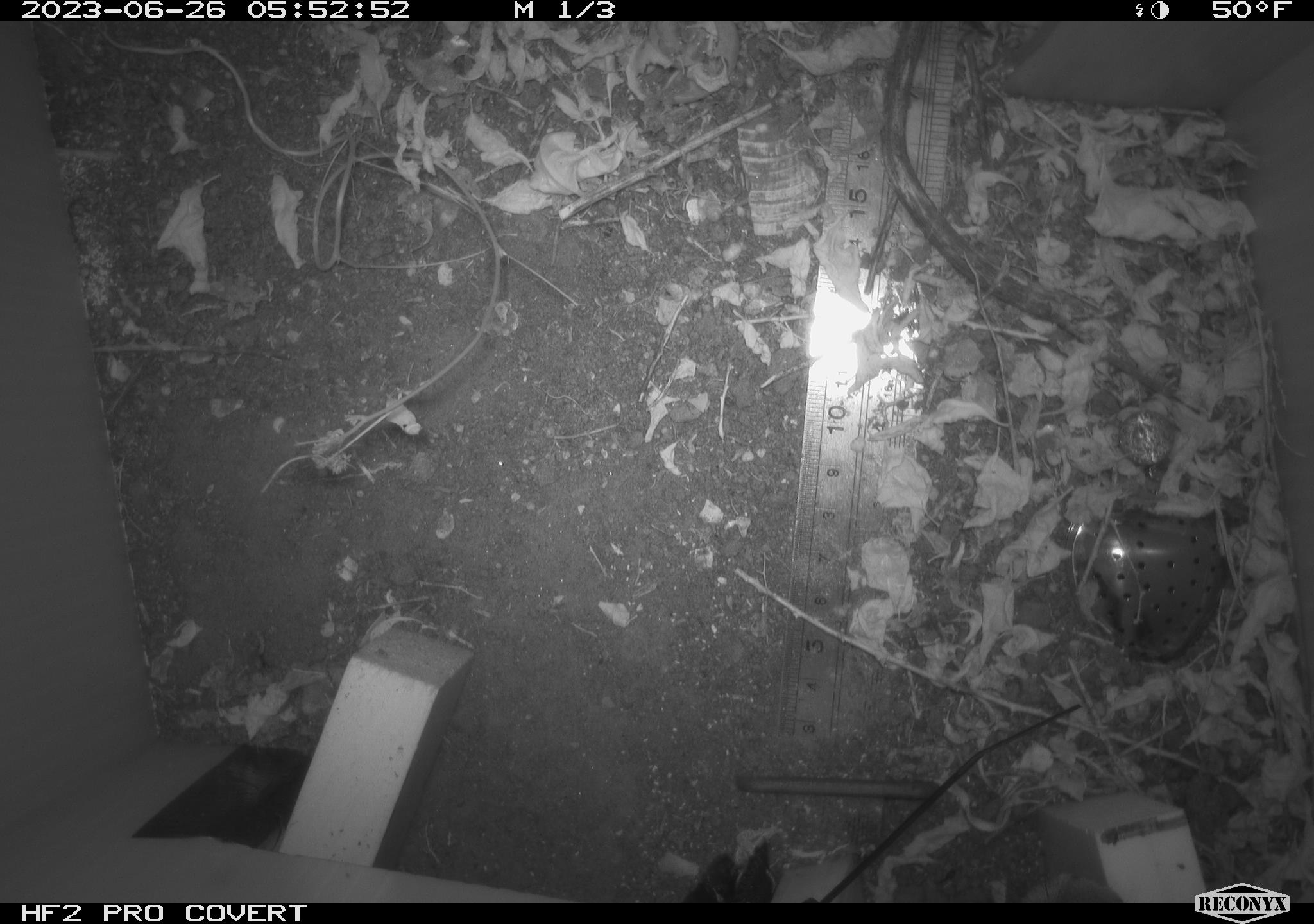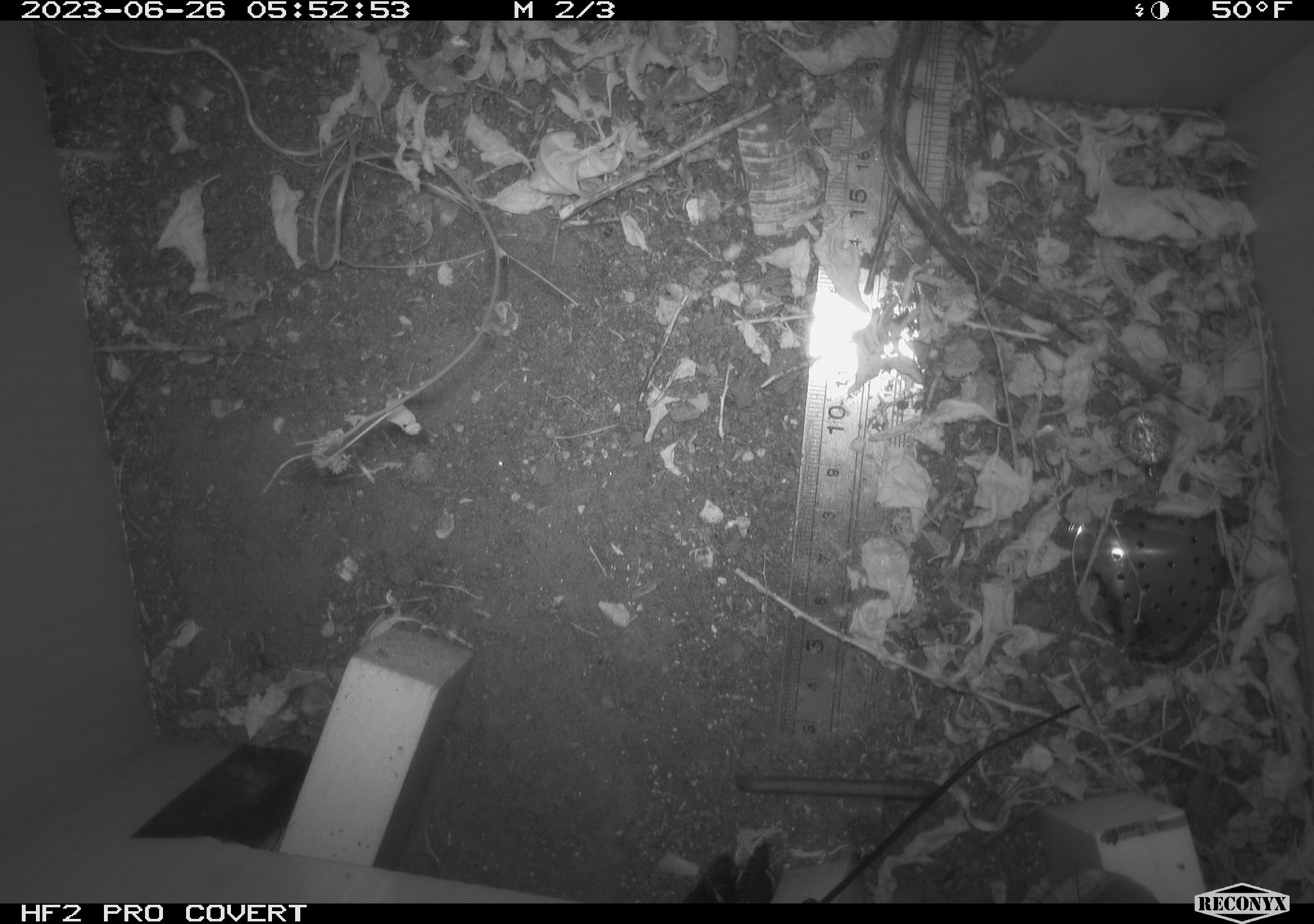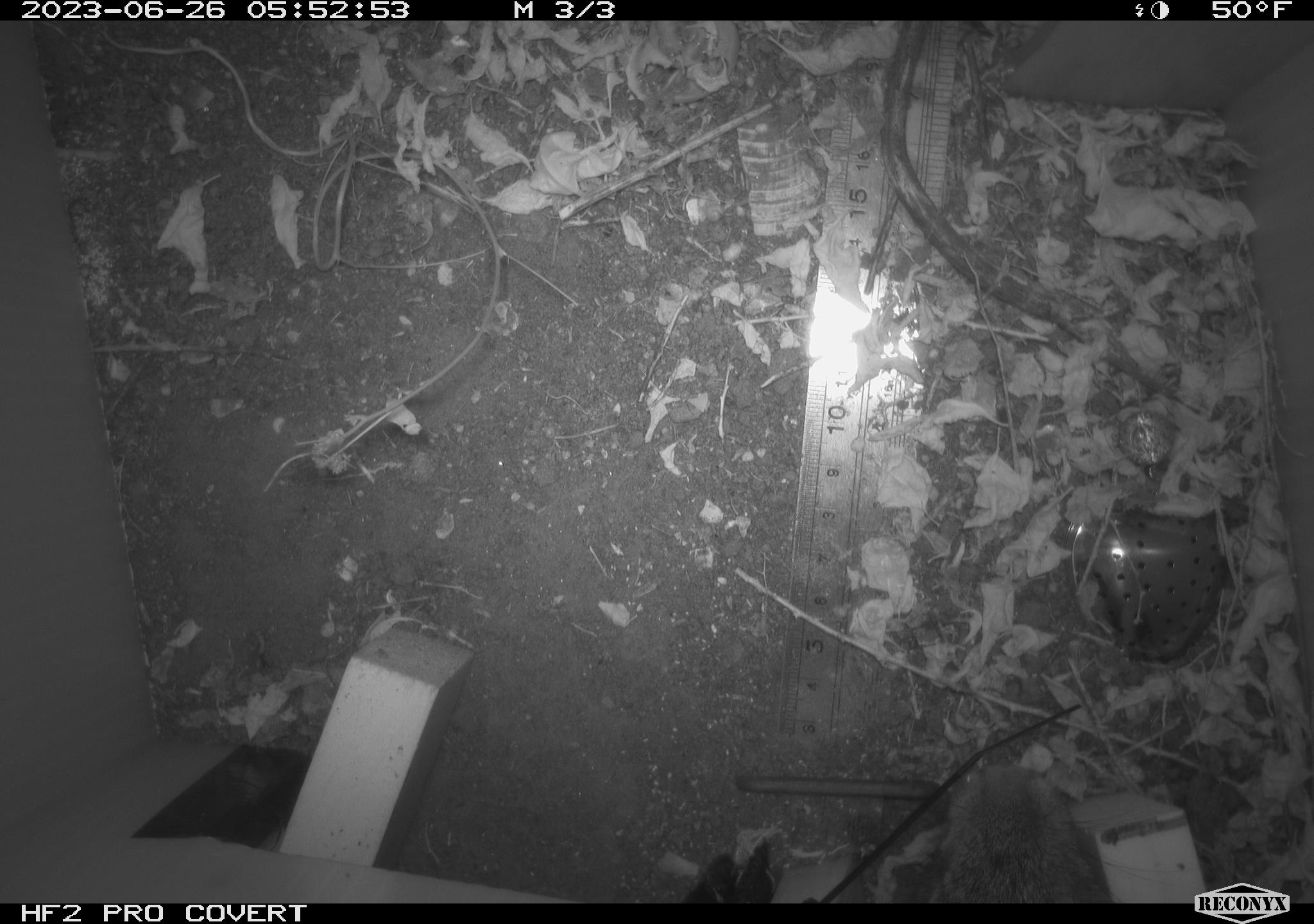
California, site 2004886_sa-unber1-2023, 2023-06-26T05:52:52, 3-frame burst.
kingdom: Animalia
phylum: Chordata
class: Mammalia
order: Lagomorpha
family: Leporidae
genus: Sylvilagus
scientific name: Sylvilagus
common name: cottontail rabbits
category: sylvilagus species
Sylvilagus species (cottontail rabbits) (Sylvilagus).